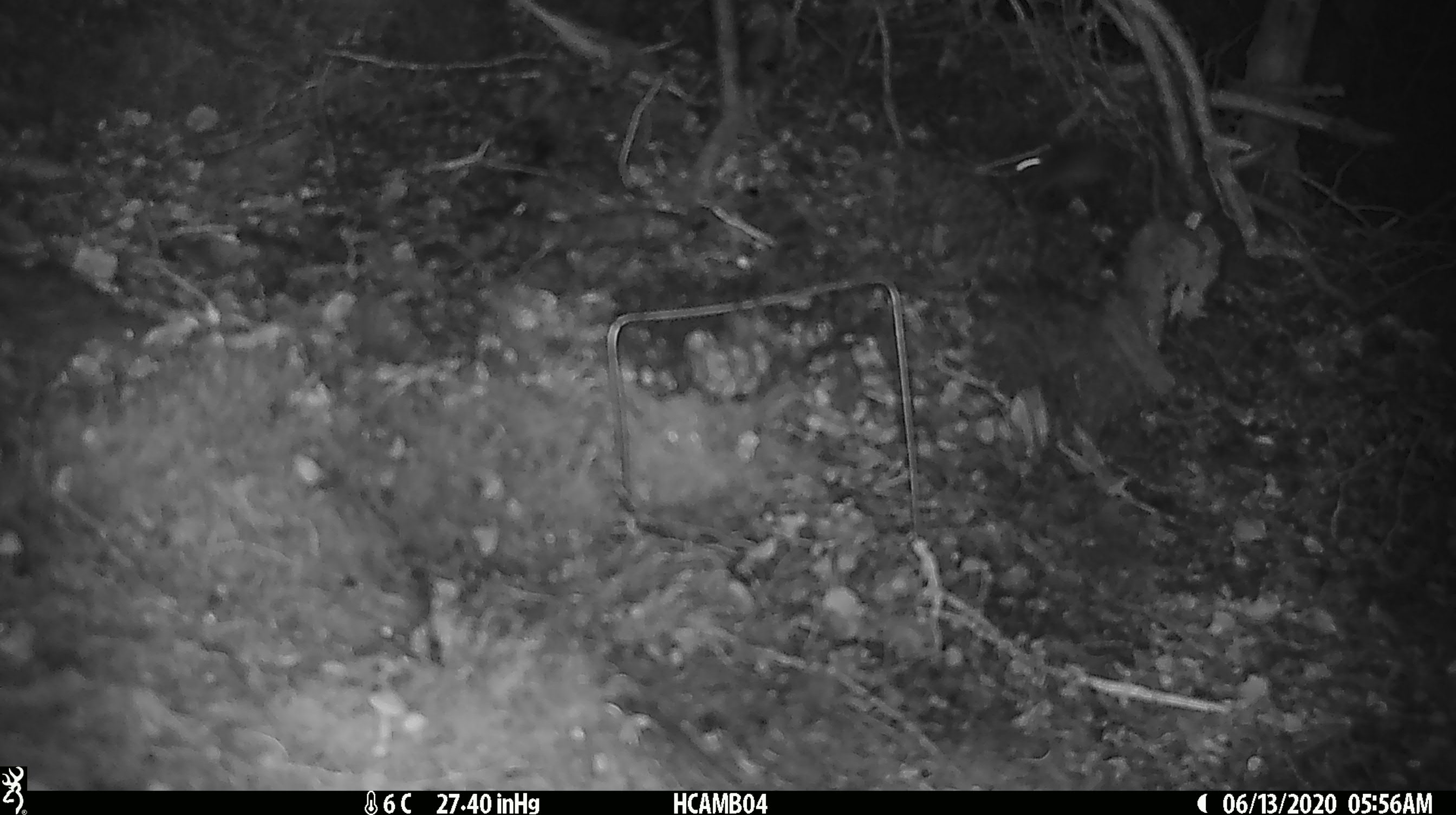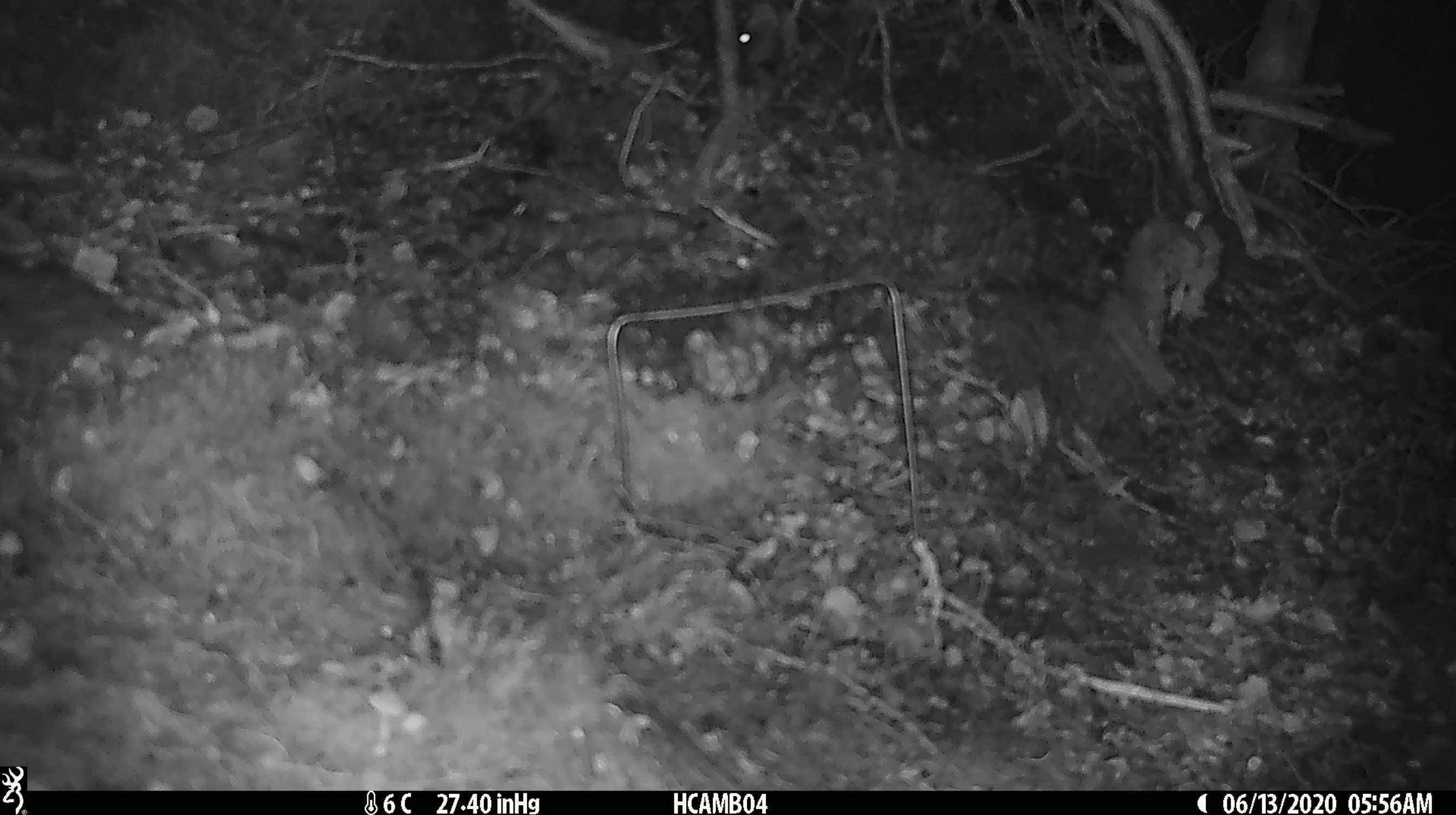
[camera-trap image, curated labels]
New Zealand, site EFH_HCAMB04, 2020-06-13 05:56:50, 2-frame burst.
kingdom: Animalia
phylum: Chordata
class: Mammalia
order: Rodentia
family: Muridae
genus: Mus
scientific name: Mus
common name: mouse